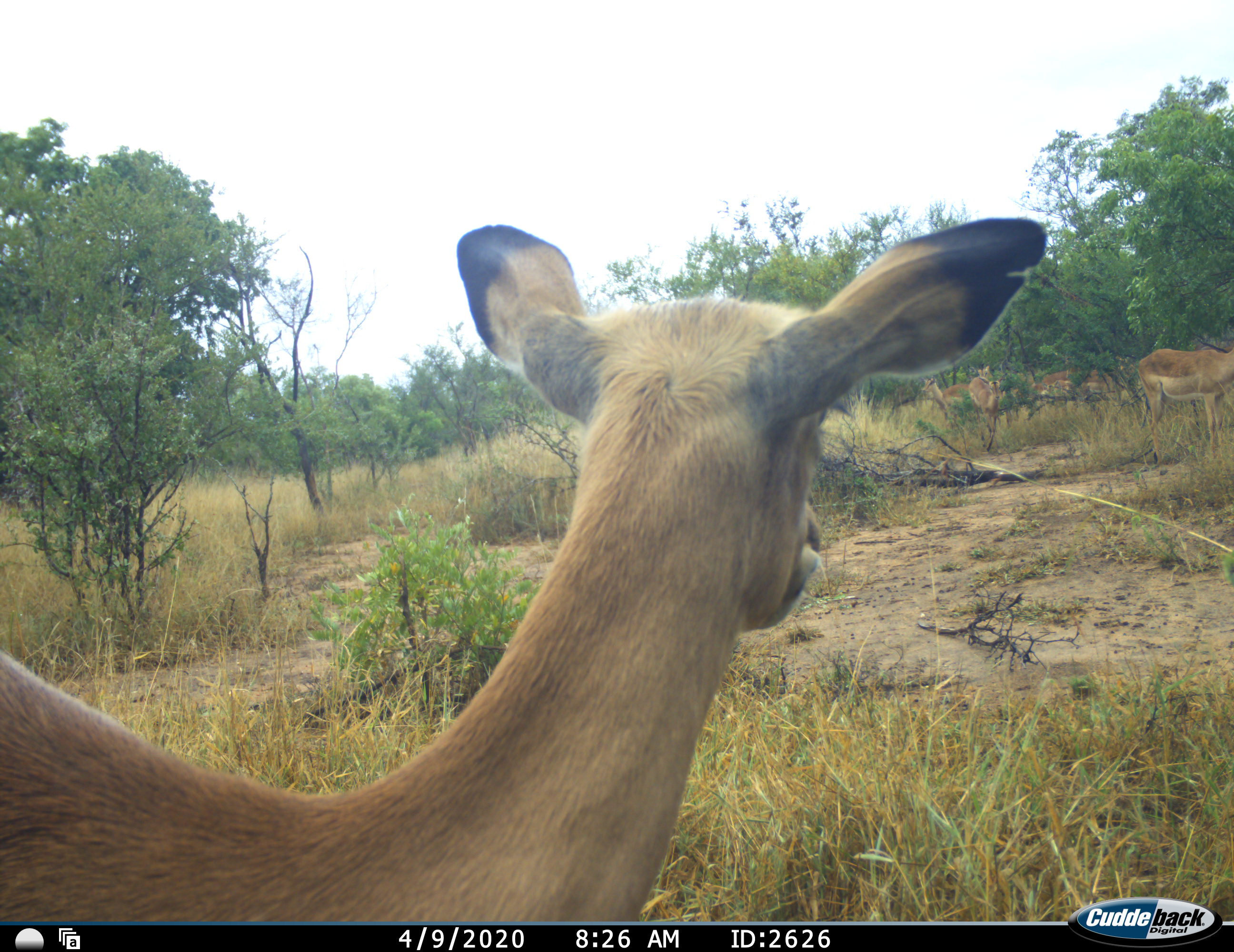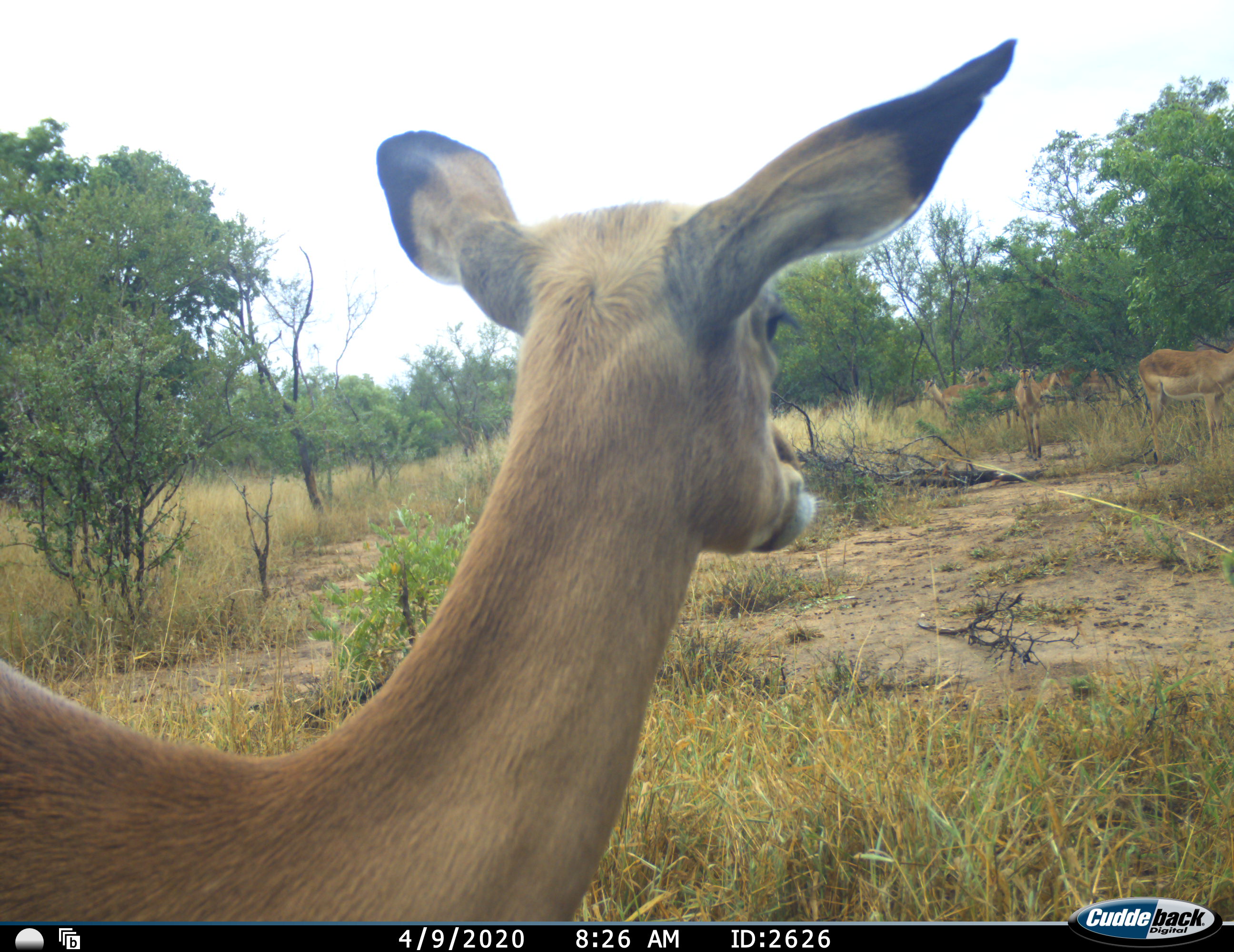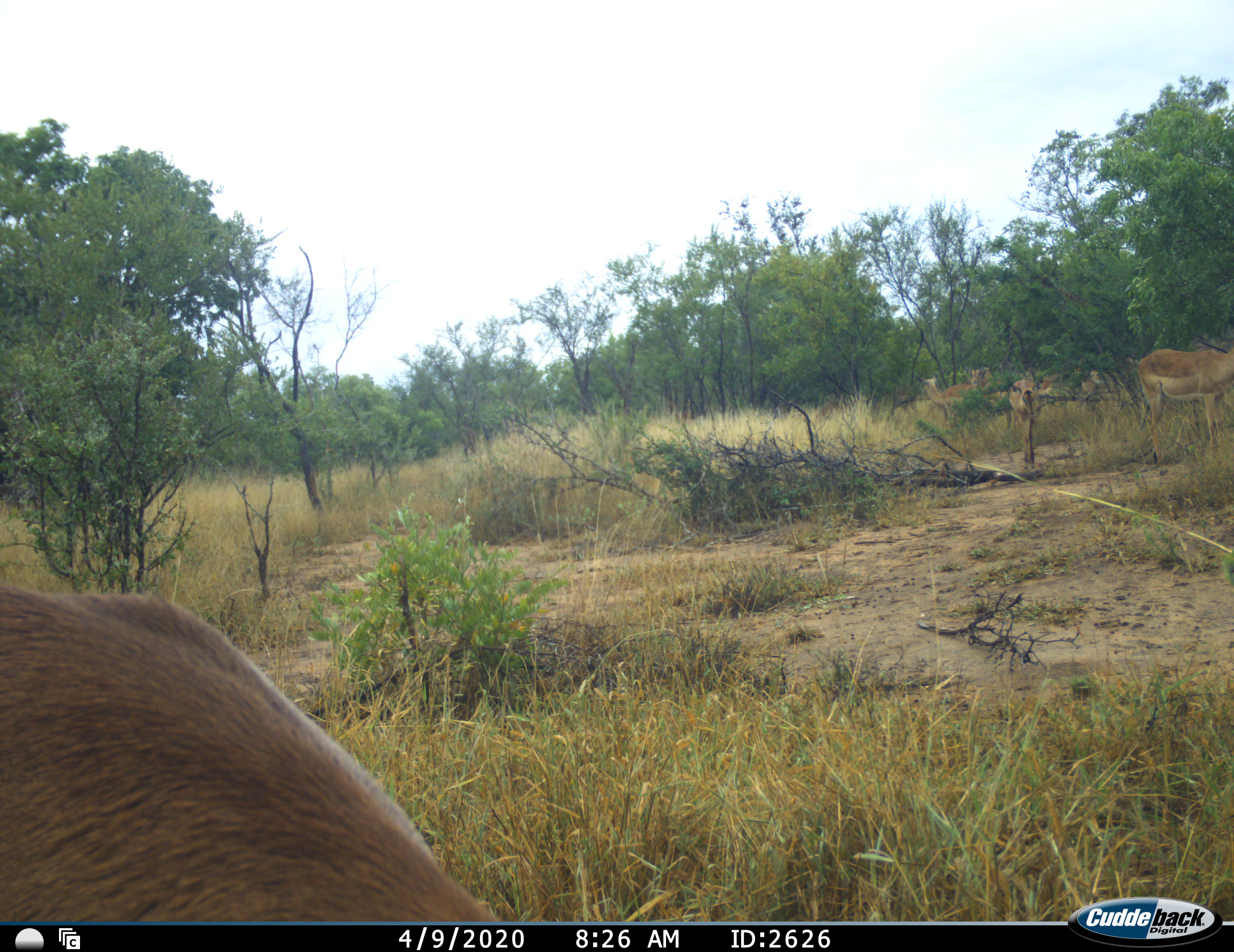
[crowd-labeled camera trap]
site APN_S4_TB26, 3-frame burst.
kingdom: Animalia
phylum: Chordata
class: Mammalia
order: Artiodactyla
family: Bovidae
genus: Aepyceros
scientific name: Aepyceros melampus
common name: impala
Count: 5.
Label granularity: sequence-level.